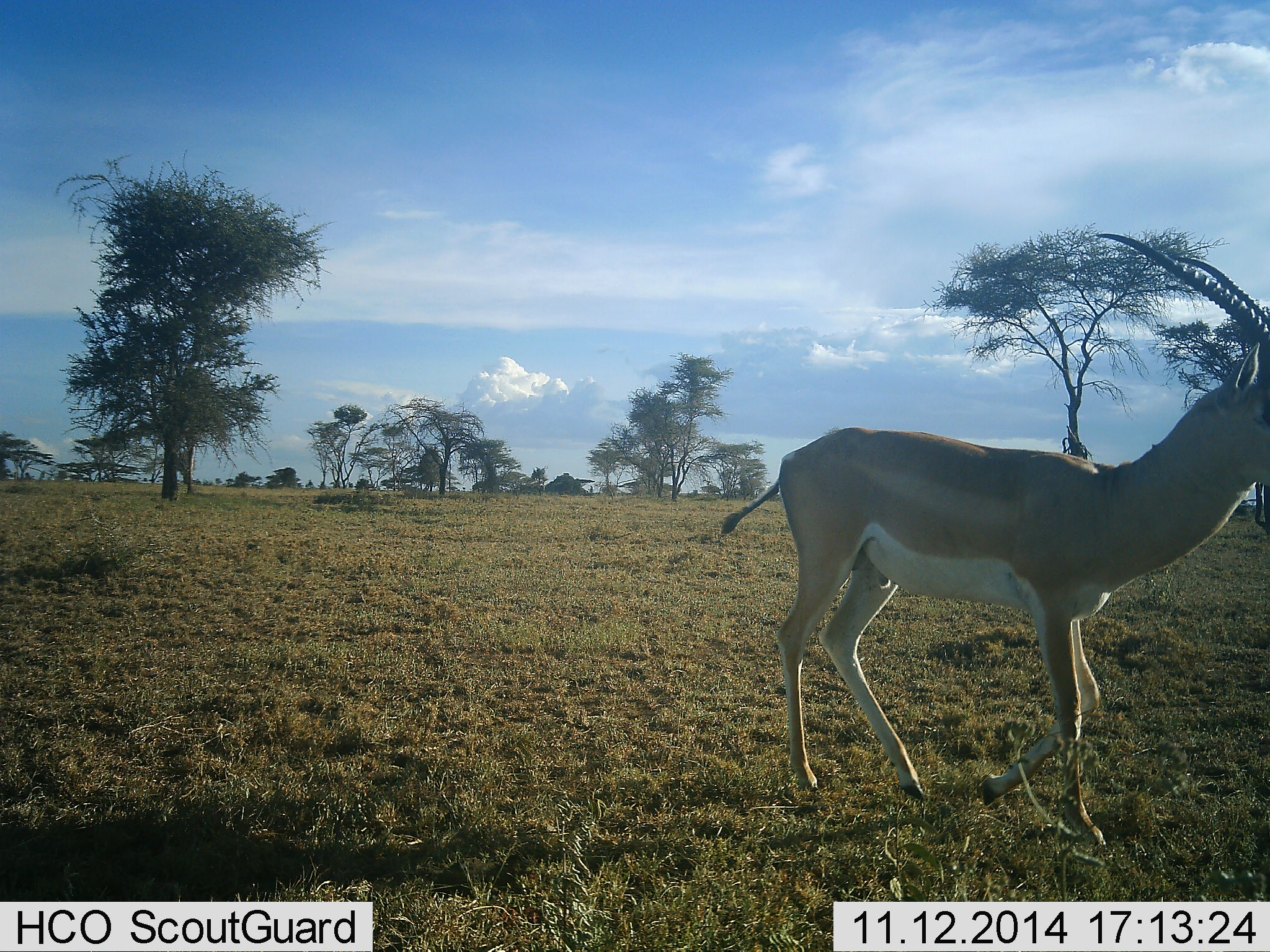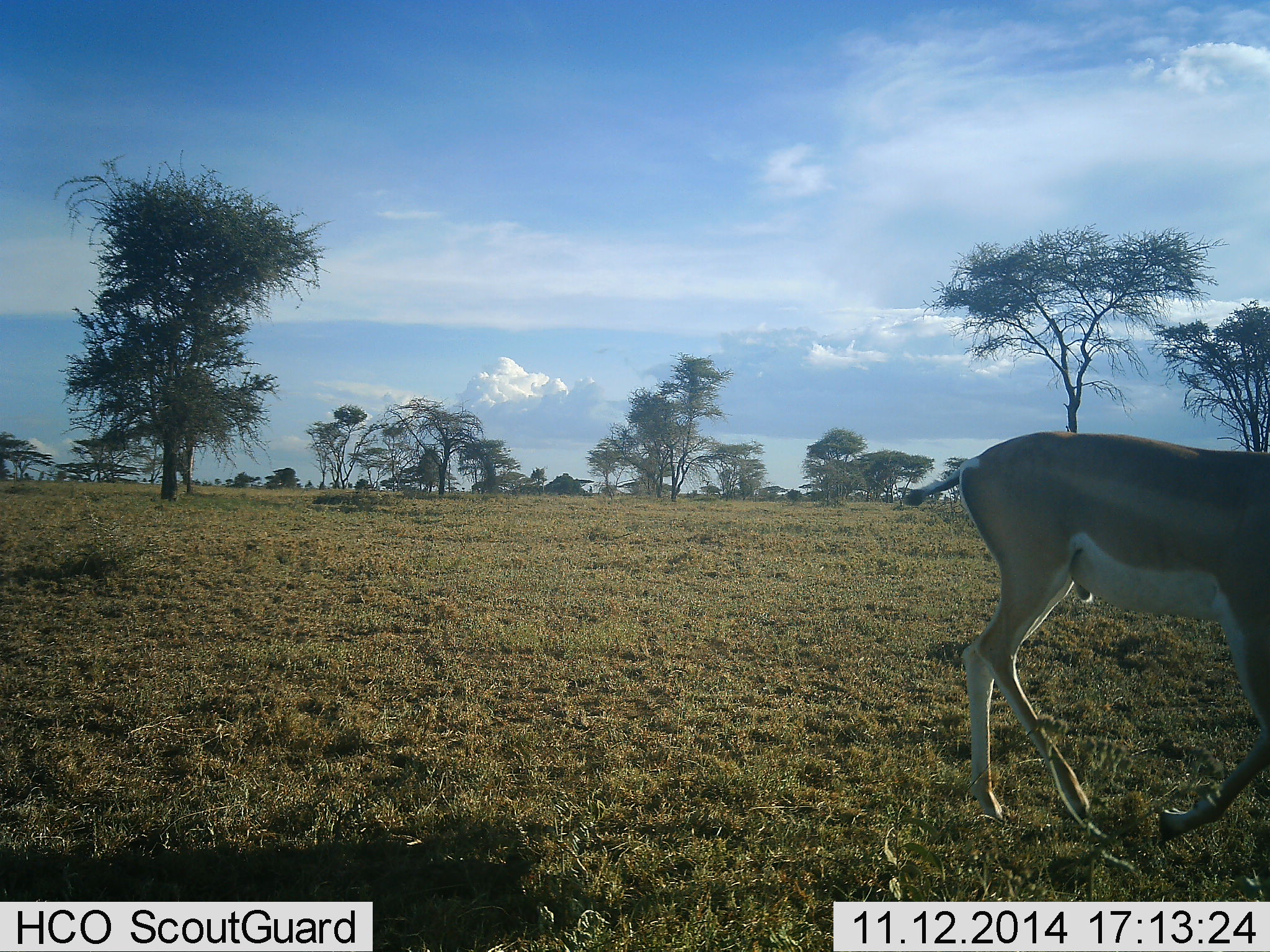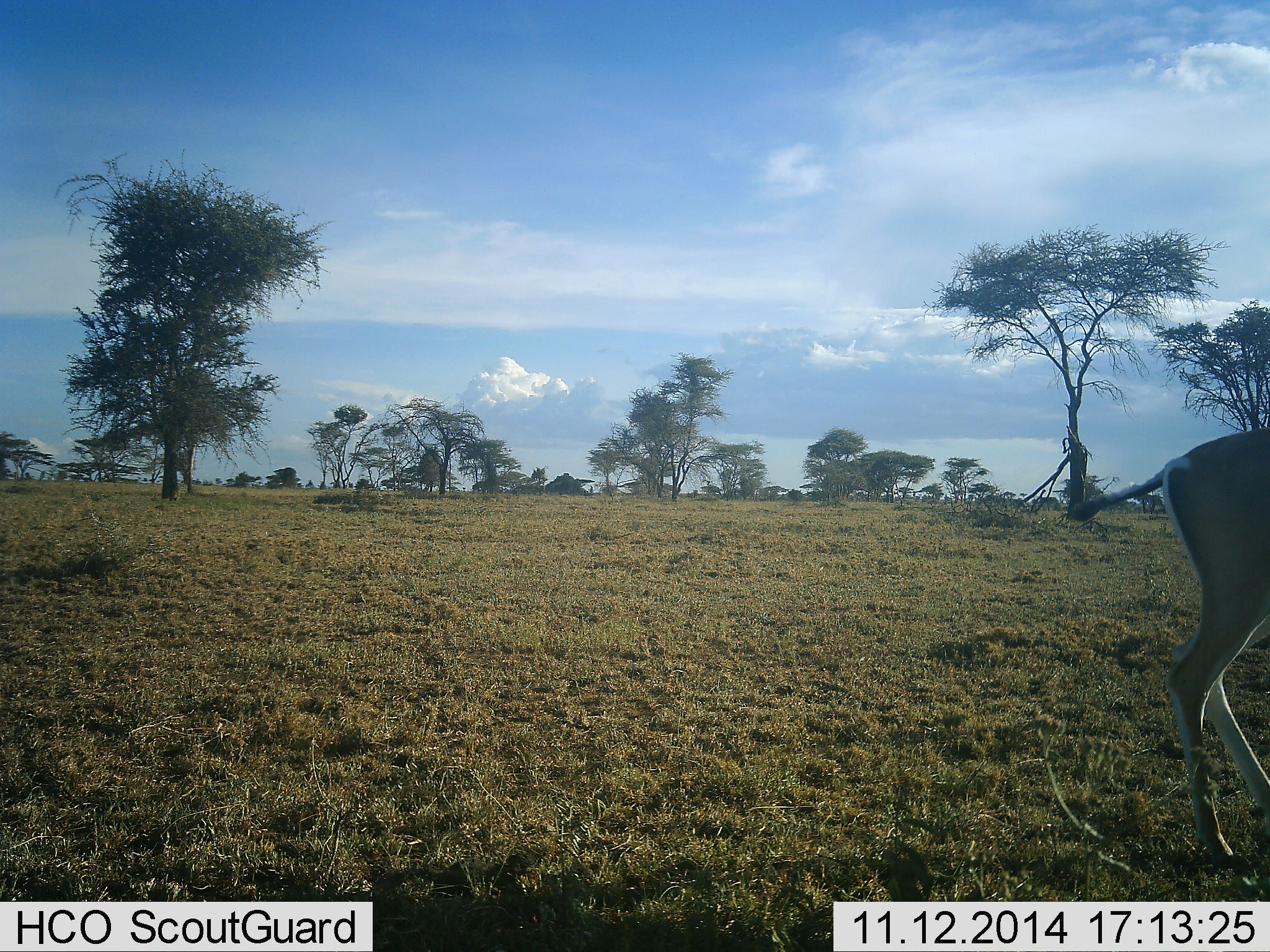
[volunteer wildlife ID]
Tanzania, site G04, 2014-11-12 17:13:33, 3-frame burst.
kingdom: Animalia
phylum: Chordata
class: Mammalia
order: Artiodactyla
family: Bovidae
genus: Nanger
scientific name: Nanger granti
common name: grant's gazelle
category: gazellegrants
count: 1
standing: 10%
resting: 0%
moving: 90%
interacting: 0%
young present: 0%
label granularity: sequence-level